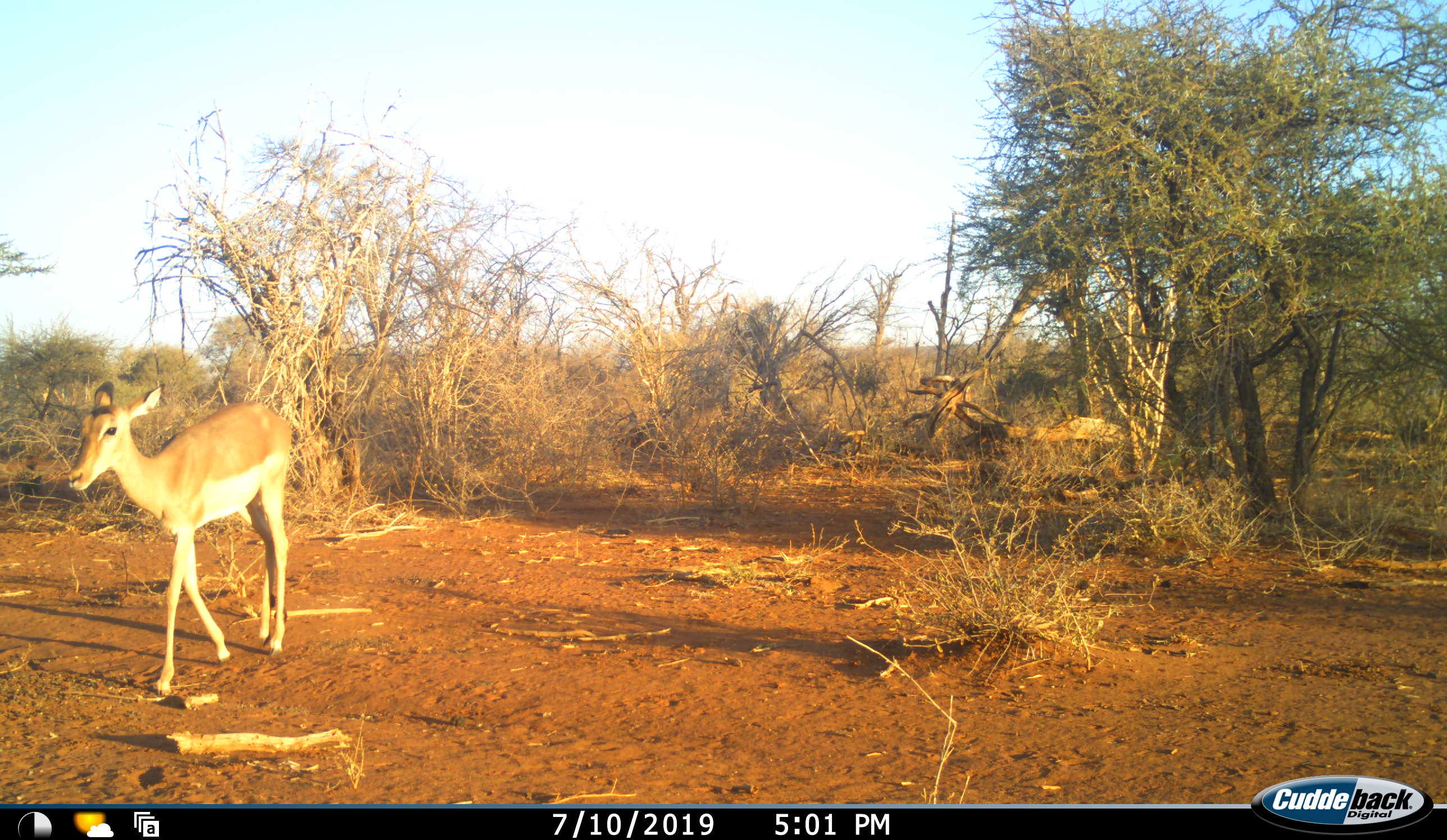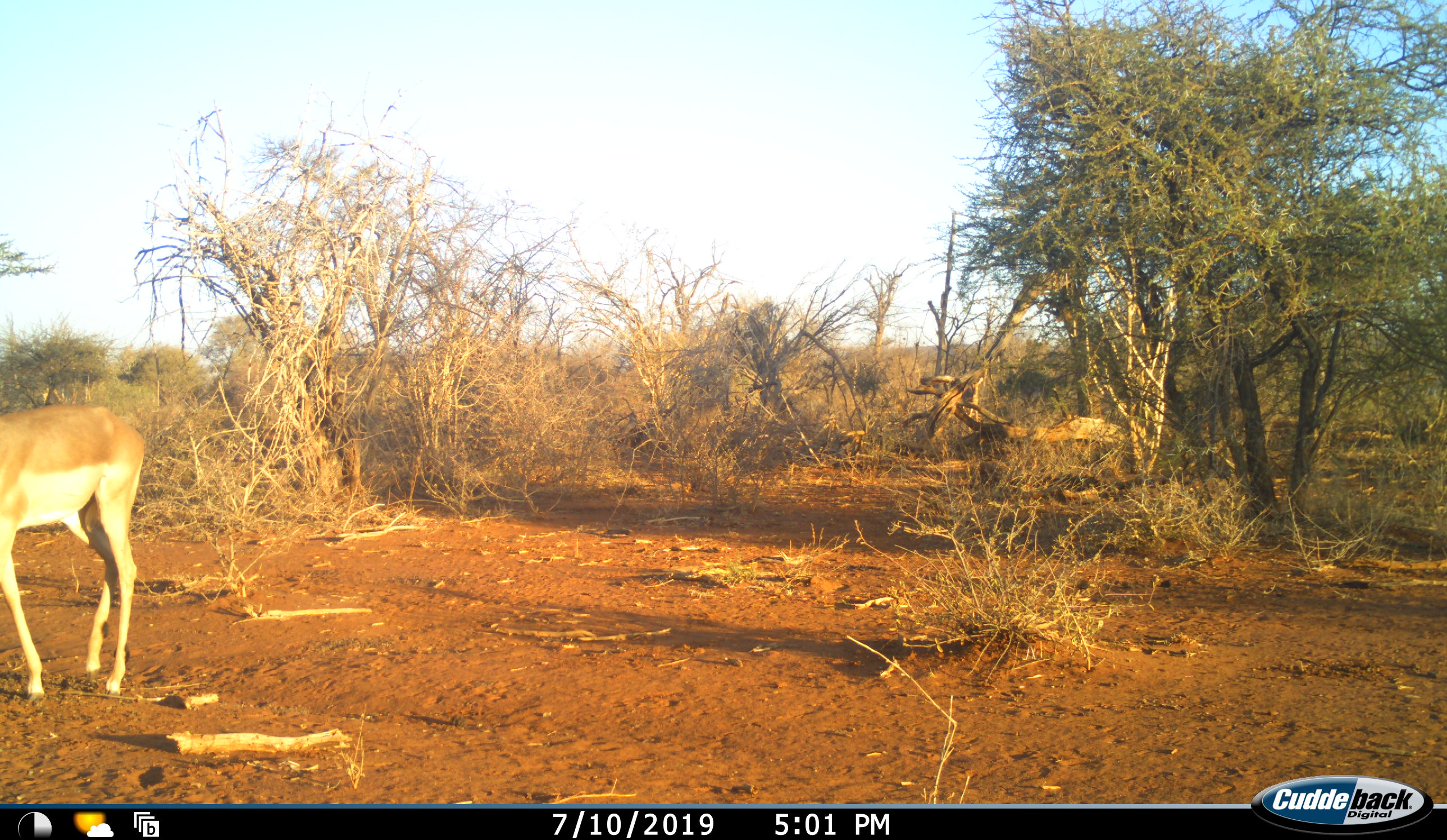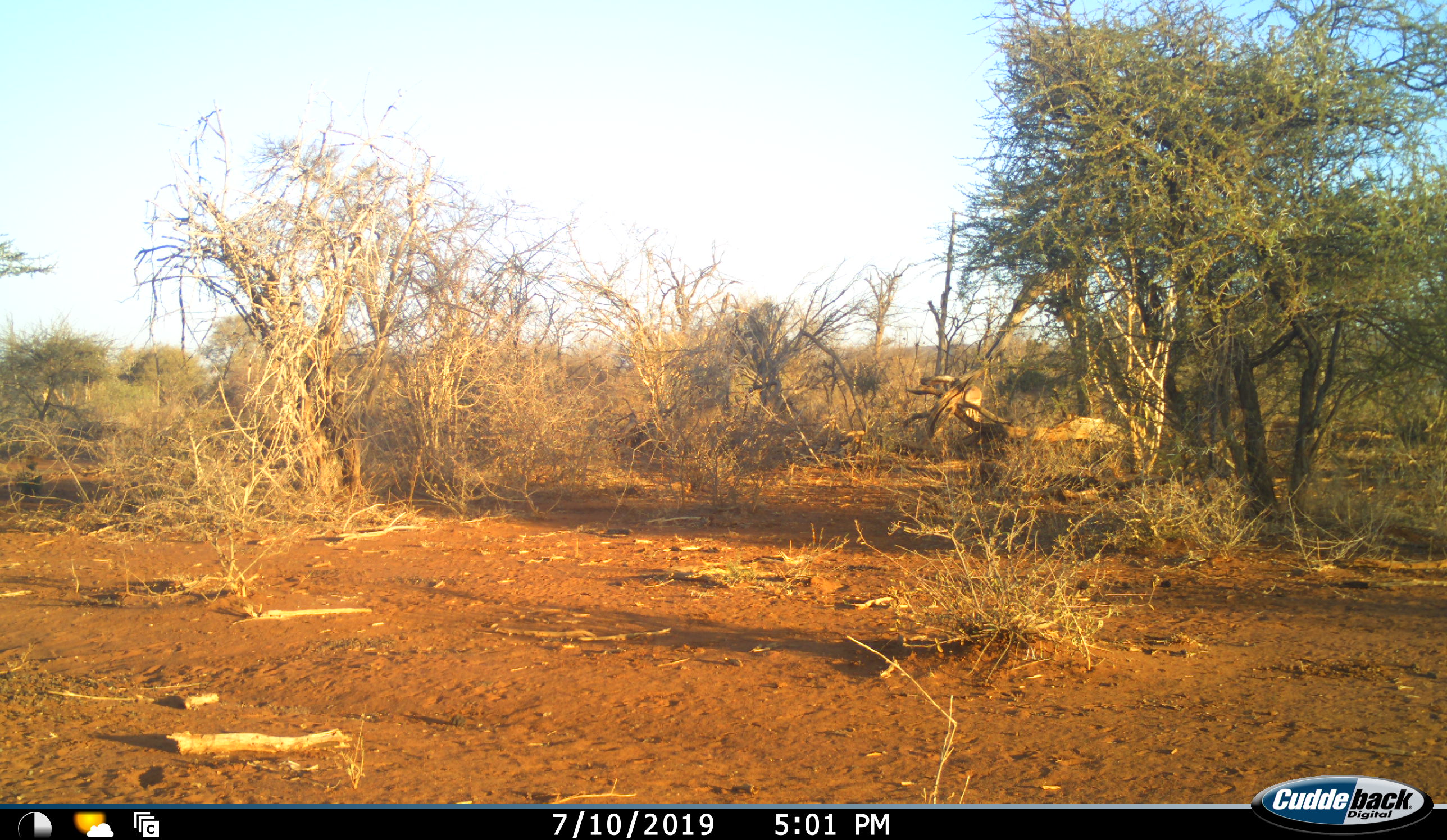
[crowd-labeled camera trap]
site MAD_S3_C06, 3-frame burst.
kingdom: Animalia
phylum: Chordata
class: Mammalia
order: Artiodactyla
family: Bovidae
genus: Aepyceros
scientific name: Aepyceros melampus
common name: impala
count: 2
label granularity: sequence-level